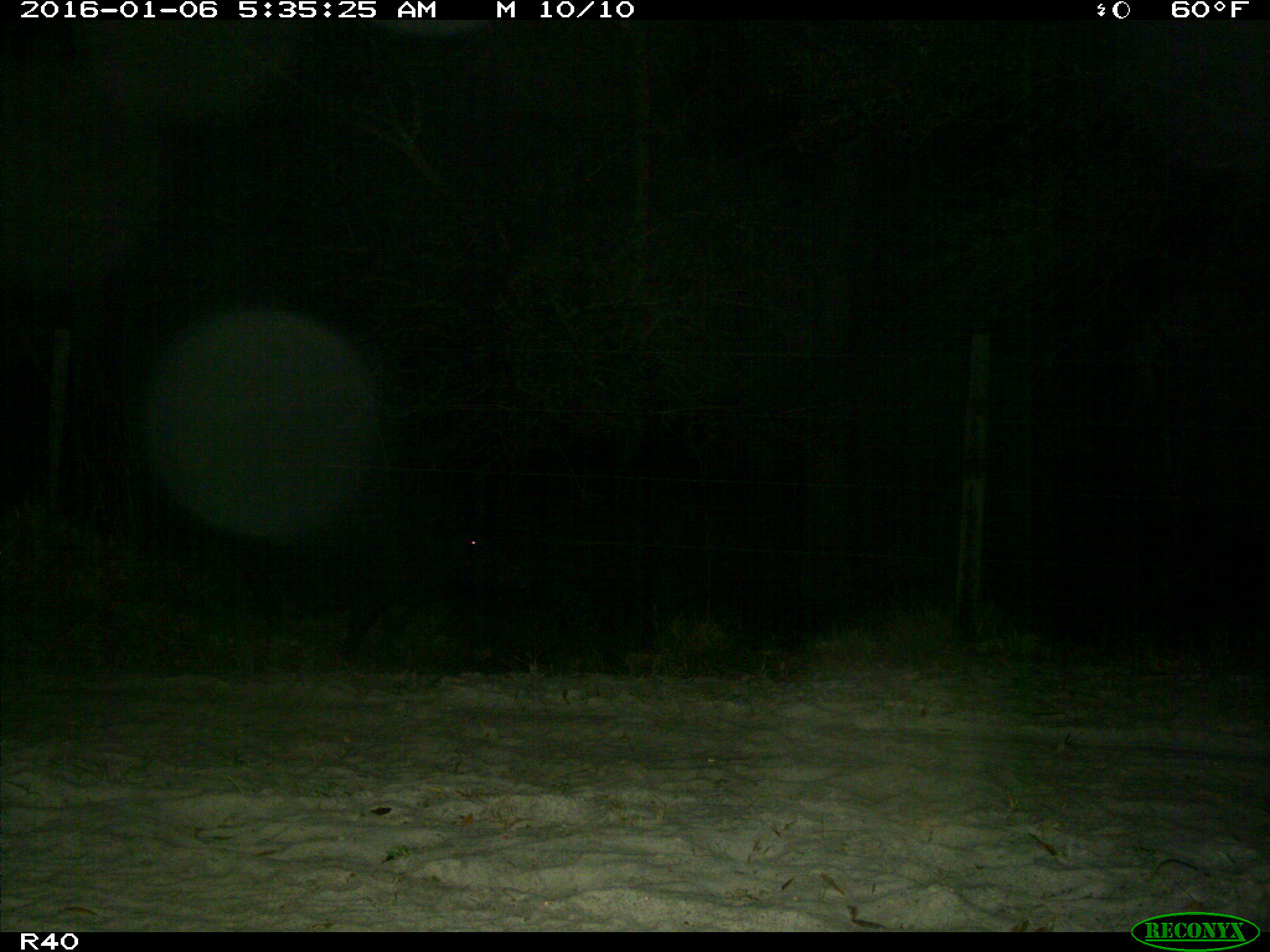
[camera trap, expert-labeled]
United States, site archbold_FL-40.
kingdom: Animalia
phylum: Chordata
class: Mammalia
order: Artiodactyla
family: Suidae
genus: Sus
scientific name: Sus scrofa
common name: wild boar